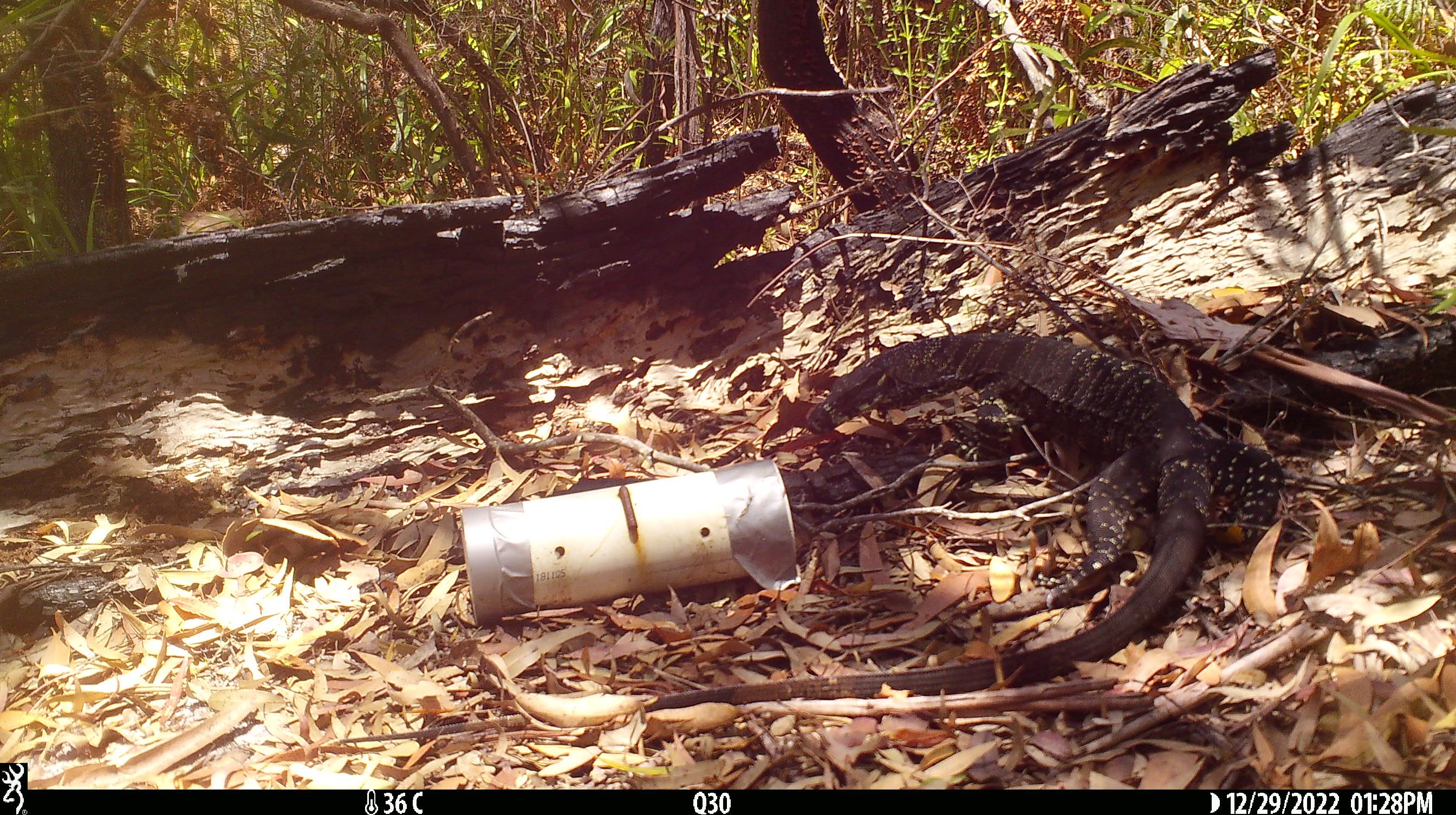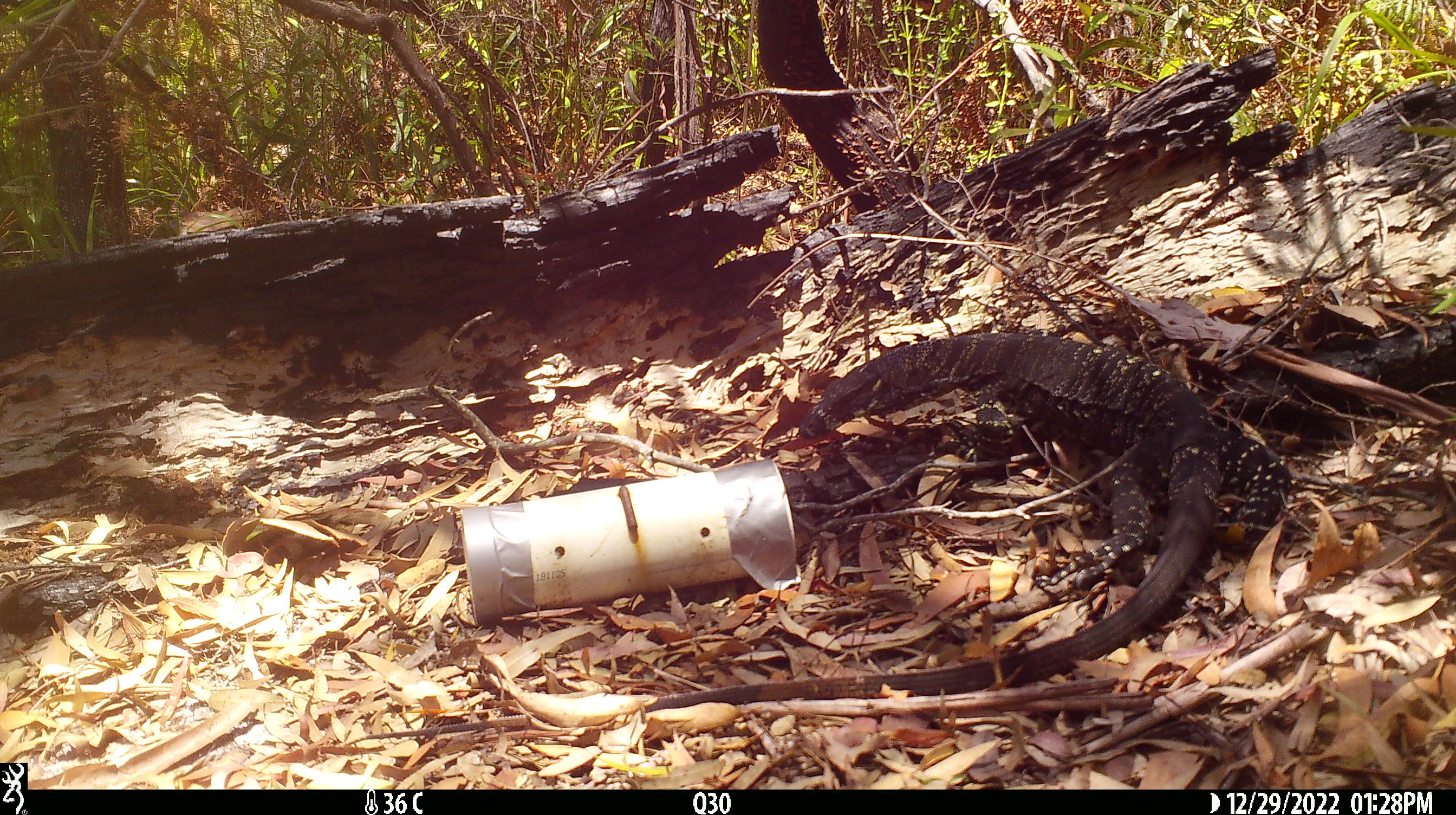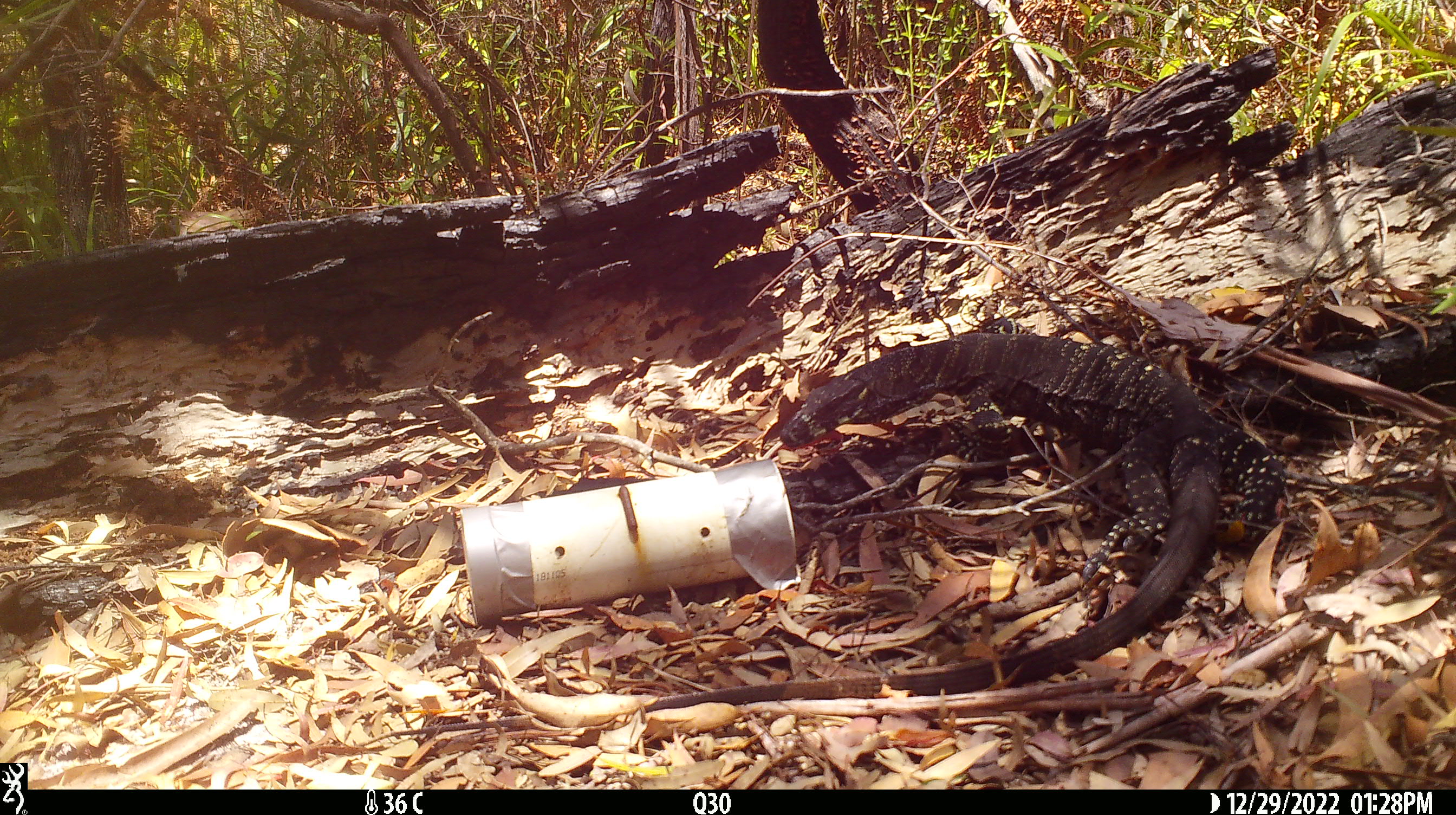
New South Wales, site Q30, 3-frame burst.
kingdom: Animalia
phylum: Chordata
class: Reptilia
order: Squamata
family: Varanidae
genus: Varanus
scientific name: Varanus varius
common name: lace monitor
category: goanna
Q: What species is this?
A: Goanna (lace monitor) (Varanus varius).